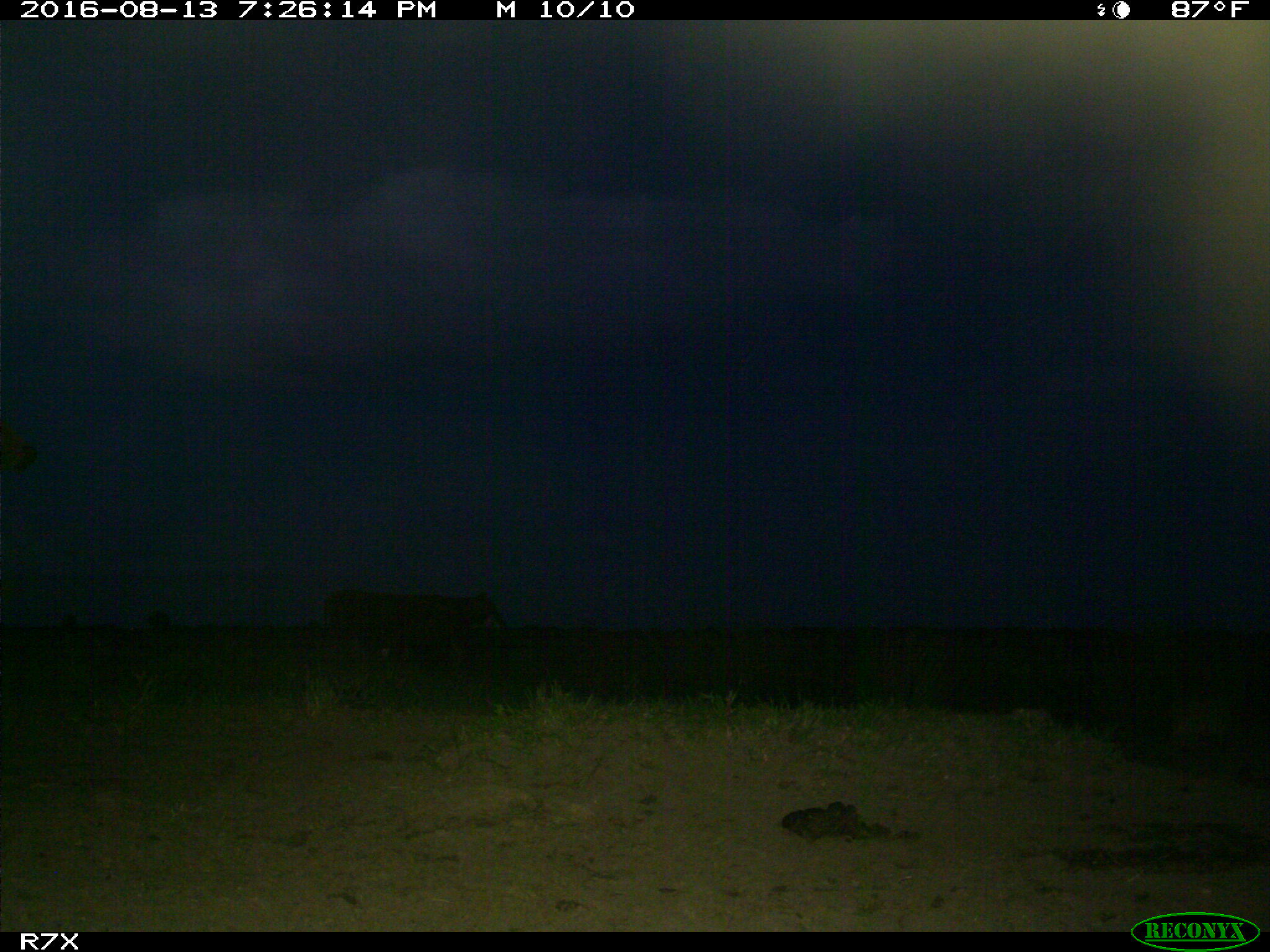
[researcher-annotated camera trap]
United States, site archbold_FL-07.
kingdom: Animalia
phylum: Chordata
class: Mammalia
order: Artiodactyla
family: Bovidae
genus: Bos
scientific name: Bos taurus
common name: domestic cow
Bos taurus (domestic cow).